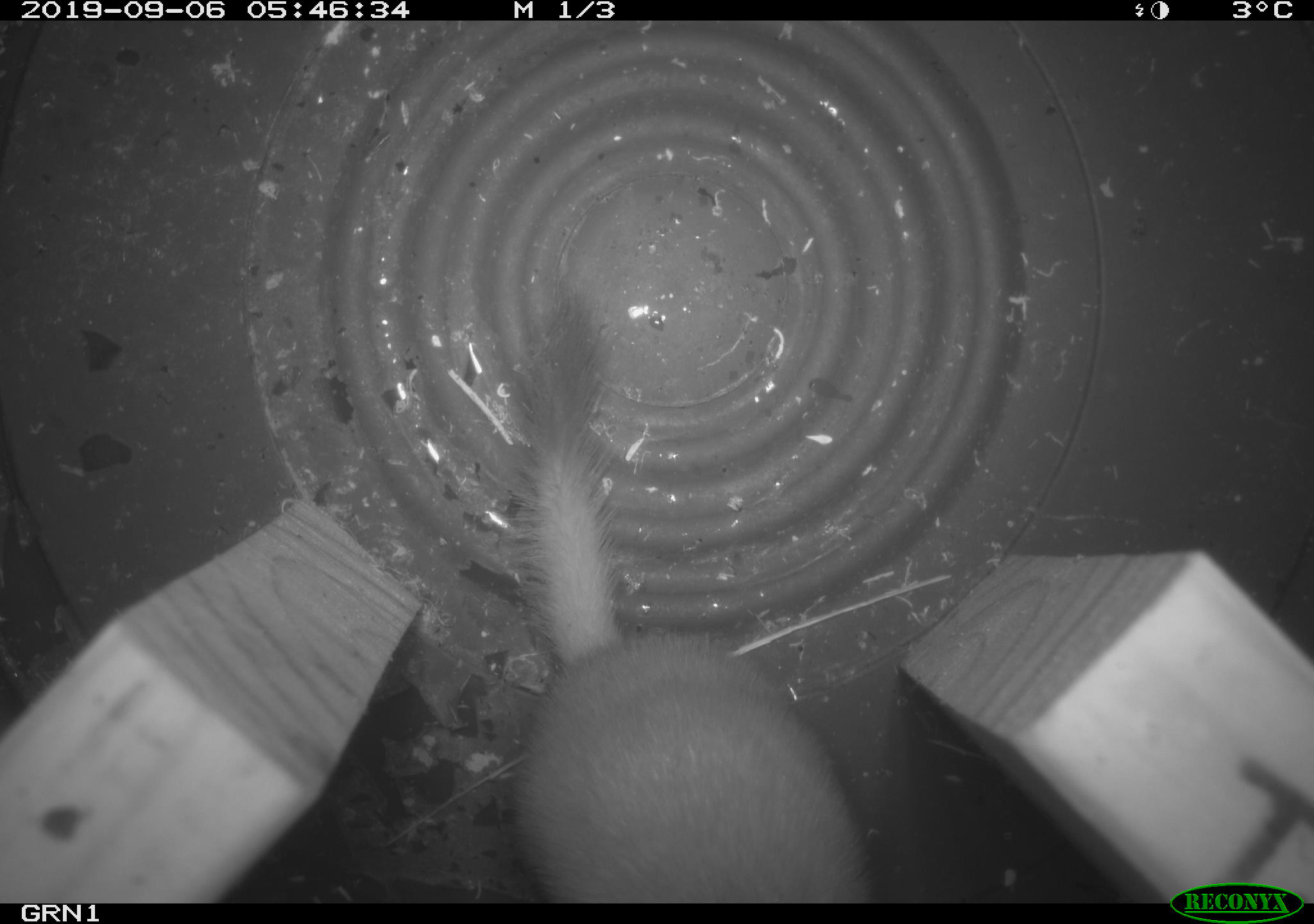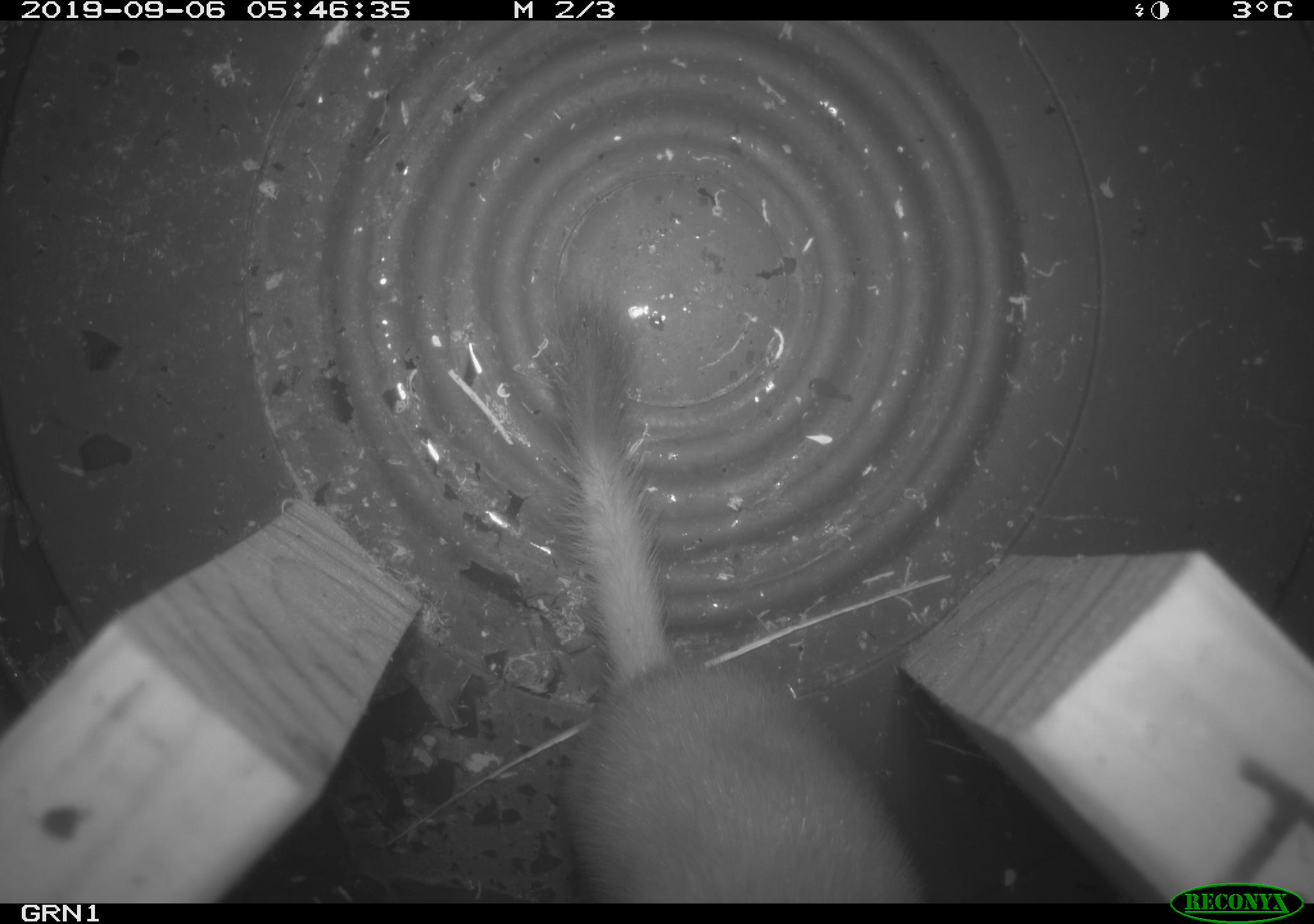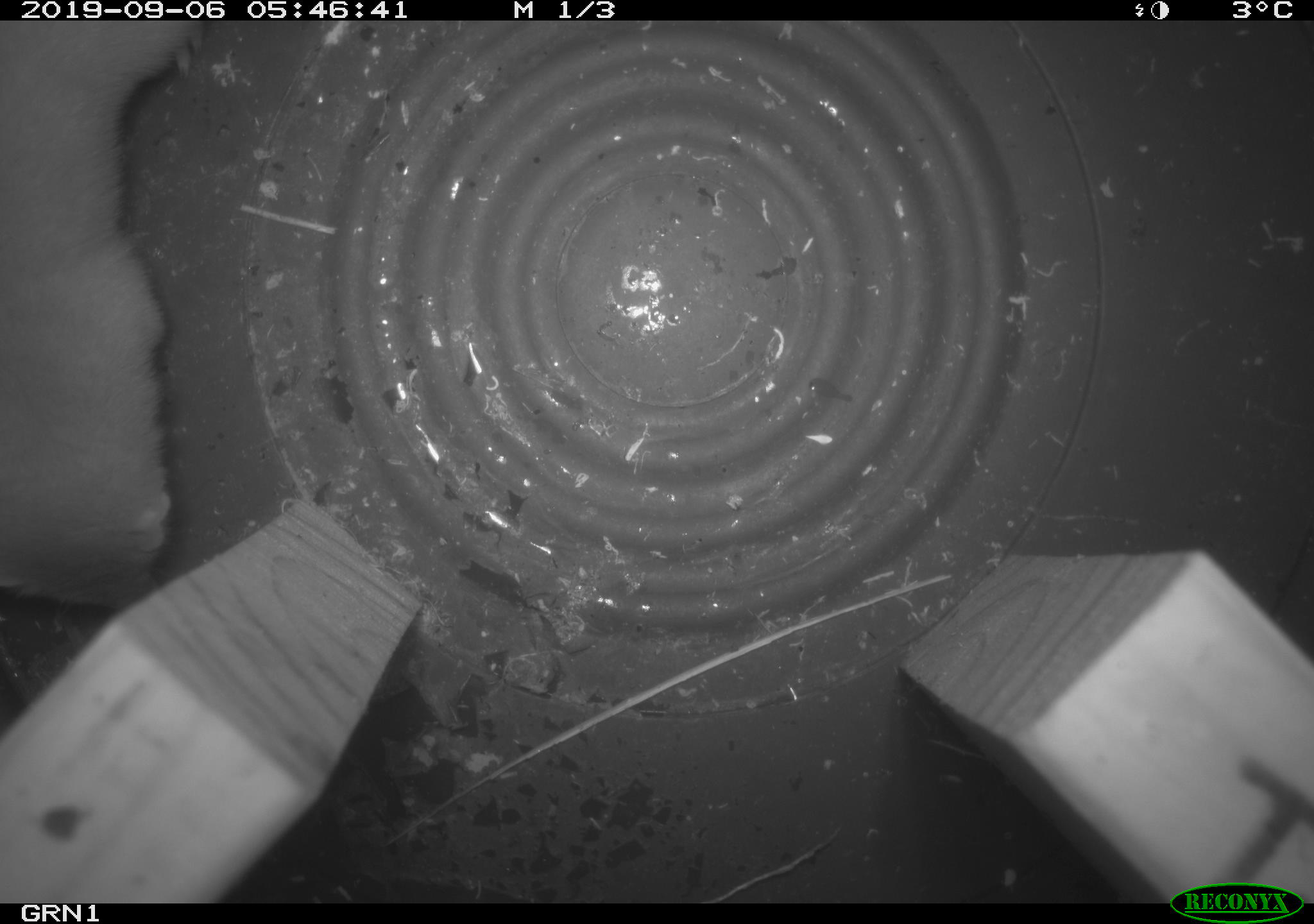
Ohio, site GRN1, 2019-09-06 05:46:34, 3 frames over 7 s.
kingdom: Animalia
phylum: Chordata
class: Mammalia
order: Carnivora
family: Mustelidae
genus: Neogale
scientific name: Neogale frenata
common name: long-tailed weasel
Long-tailed weasel (Neogale frenata).